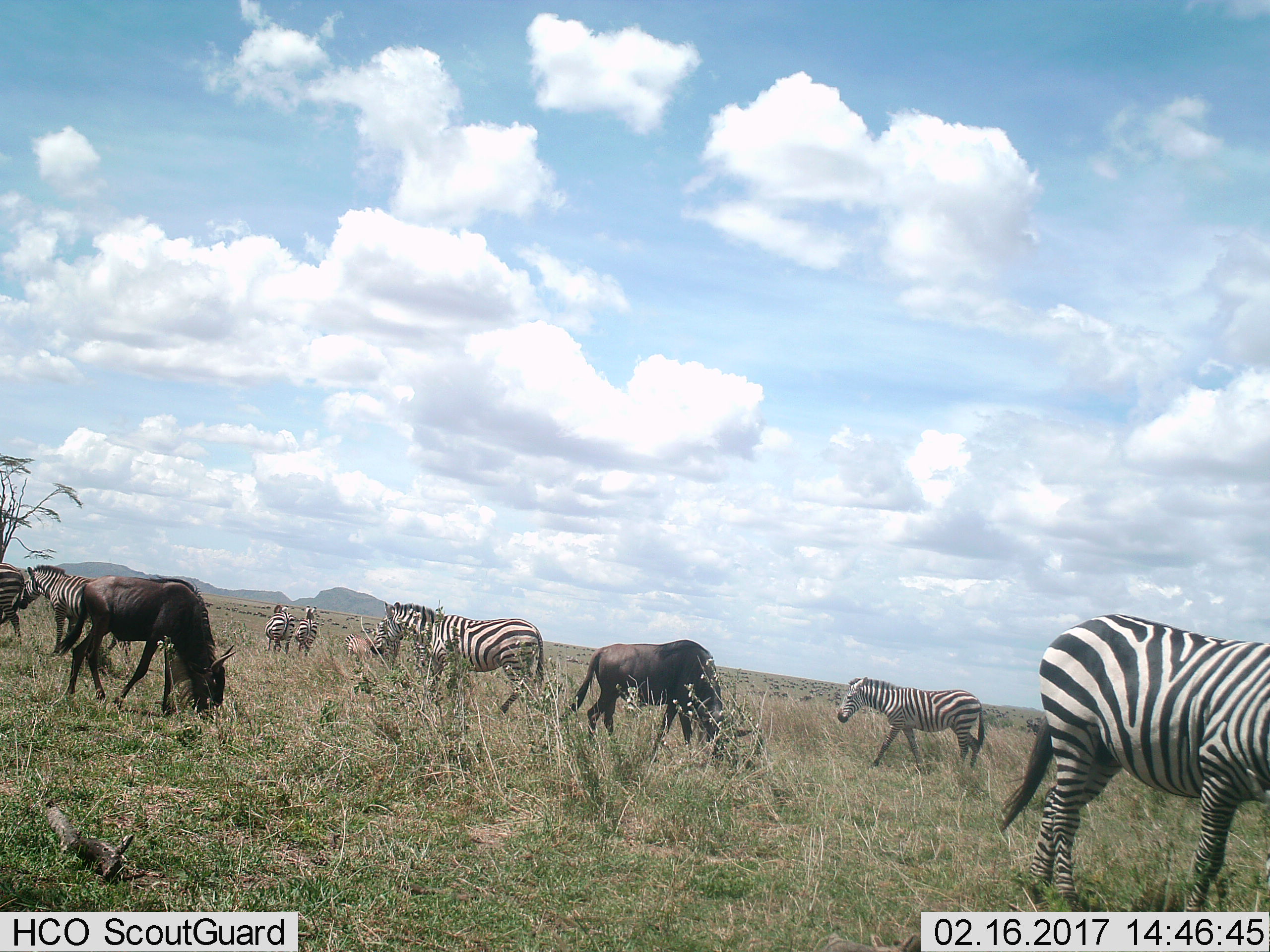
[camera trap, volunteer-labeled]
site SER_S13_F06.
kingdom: Animalia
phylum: Chordata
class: Mammalia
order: Artiodactyla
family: Bovidae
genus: Connochaetes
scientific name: Connochaetes taurinus taurinus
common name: blue wildebeest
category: wildebeestblue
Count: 2.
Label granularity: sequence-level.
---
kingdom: Animalia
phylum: Chordata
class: Mammalia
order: Perissodactyla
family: Equidae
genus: Equus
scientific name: Equus quagga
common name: plains zebra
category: zebraplains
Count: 8.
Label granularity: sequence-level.